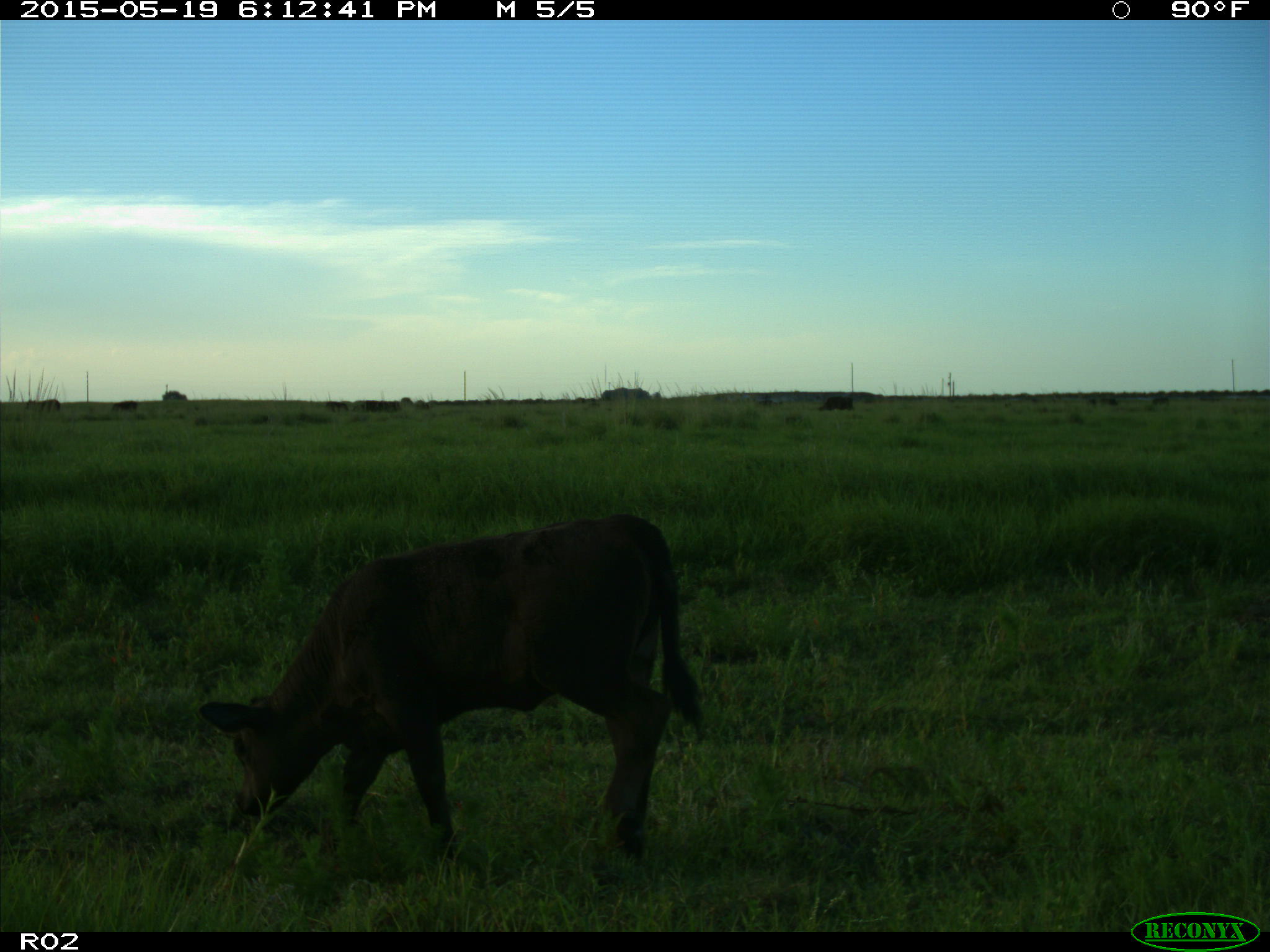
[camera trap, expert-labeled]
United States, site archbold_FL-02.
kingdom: Animalia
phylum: Chordata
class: Mammalia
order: Artiodactyla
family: Bovidae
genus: Bos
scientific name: Bos taurus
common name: domestic cow